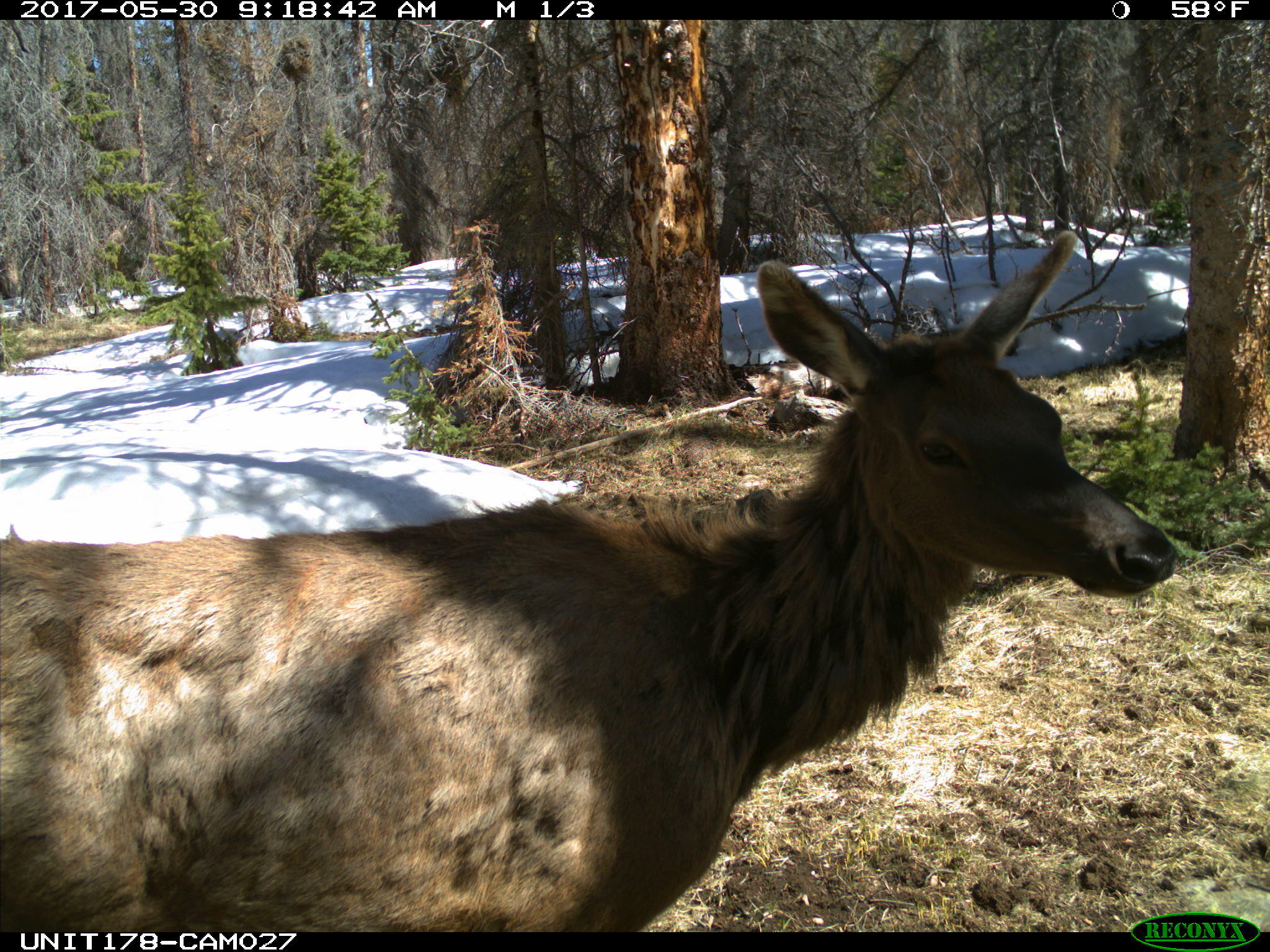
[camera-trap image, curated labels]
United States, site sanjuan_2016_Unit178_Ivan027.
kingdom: Animalia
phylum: Chordata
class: Mammalia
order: Artiodactyla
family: Cervidae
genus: Cervus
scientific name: Cervus elaphus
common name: red deer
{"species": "Cervus elaphus (red deer)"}